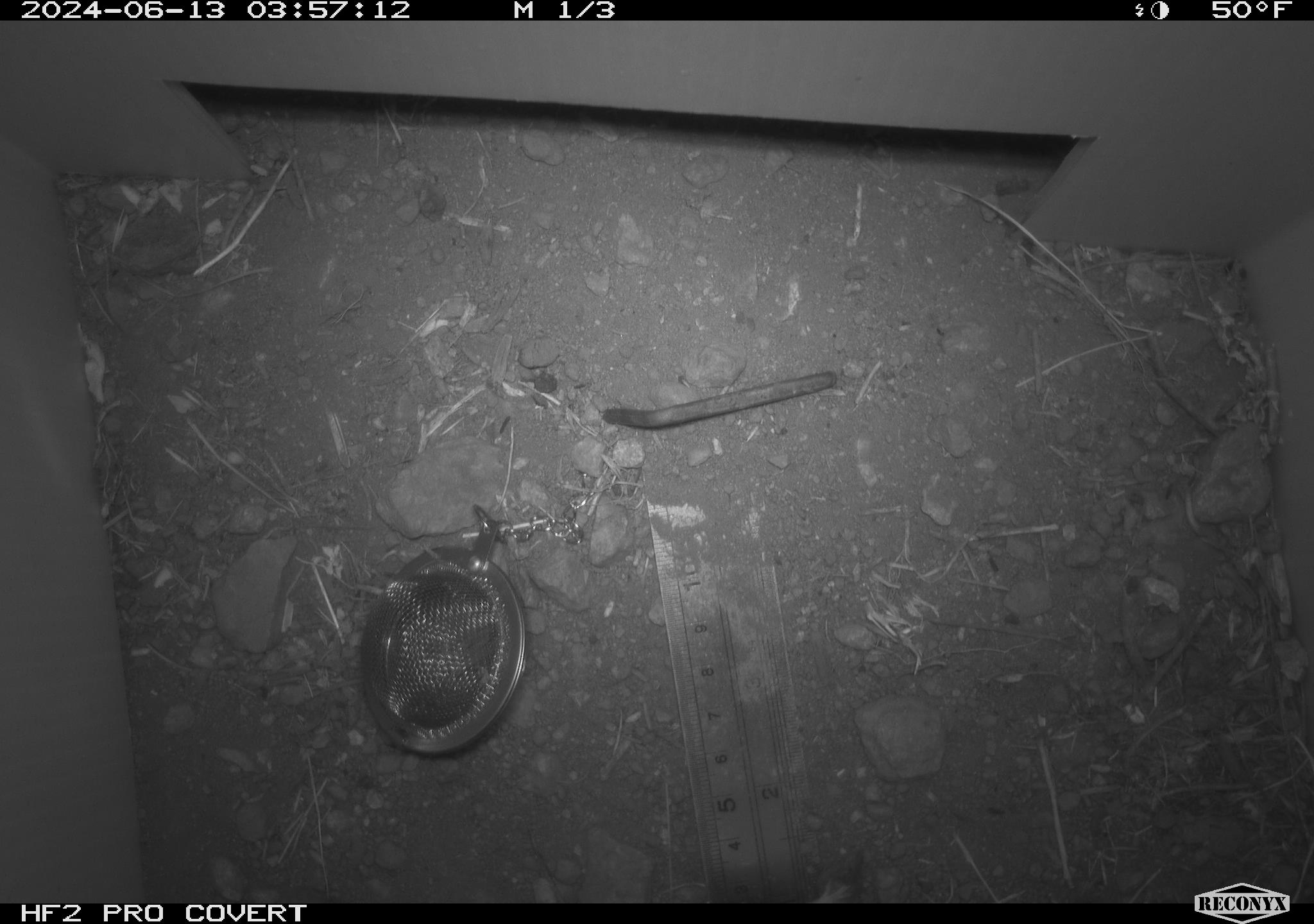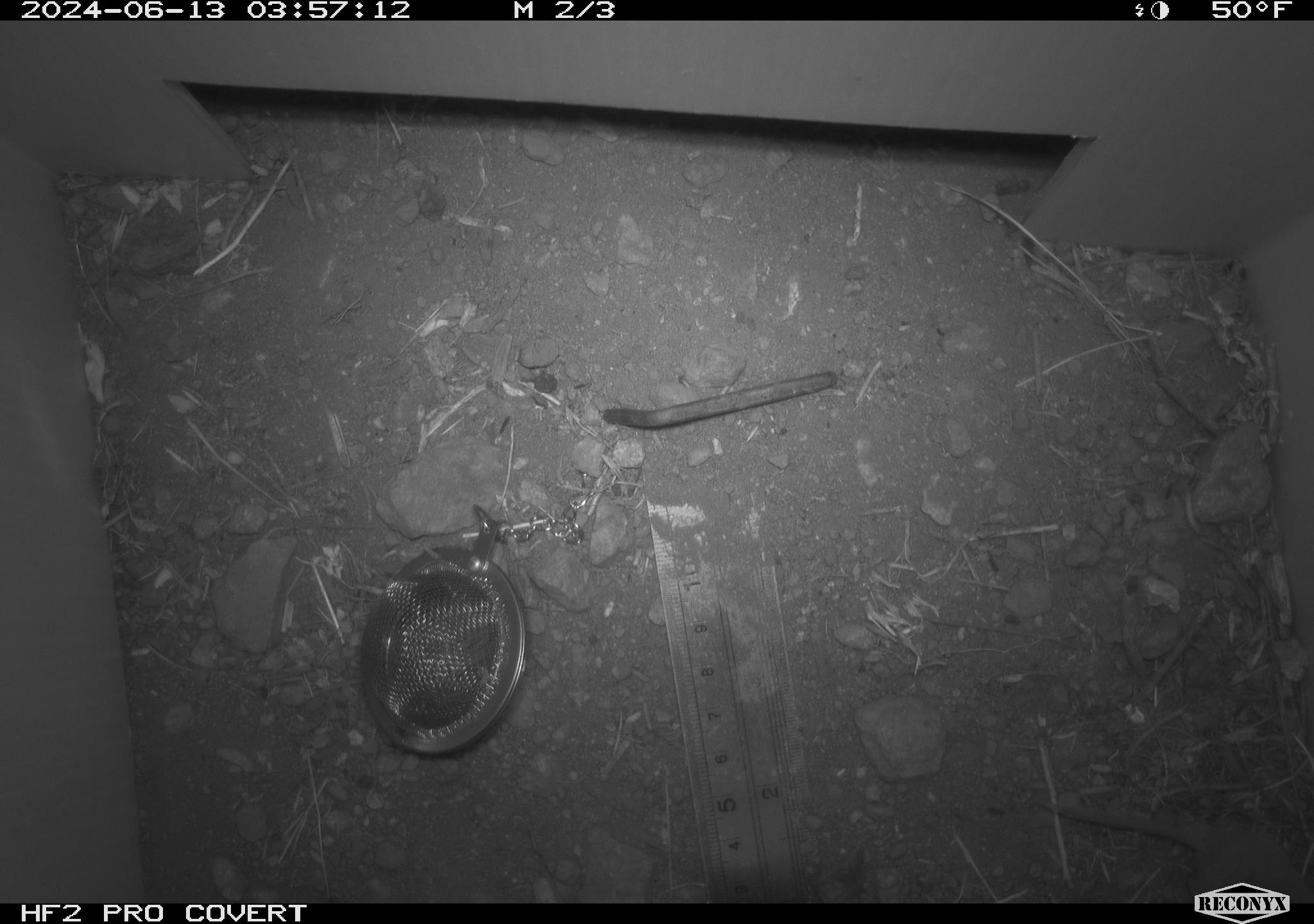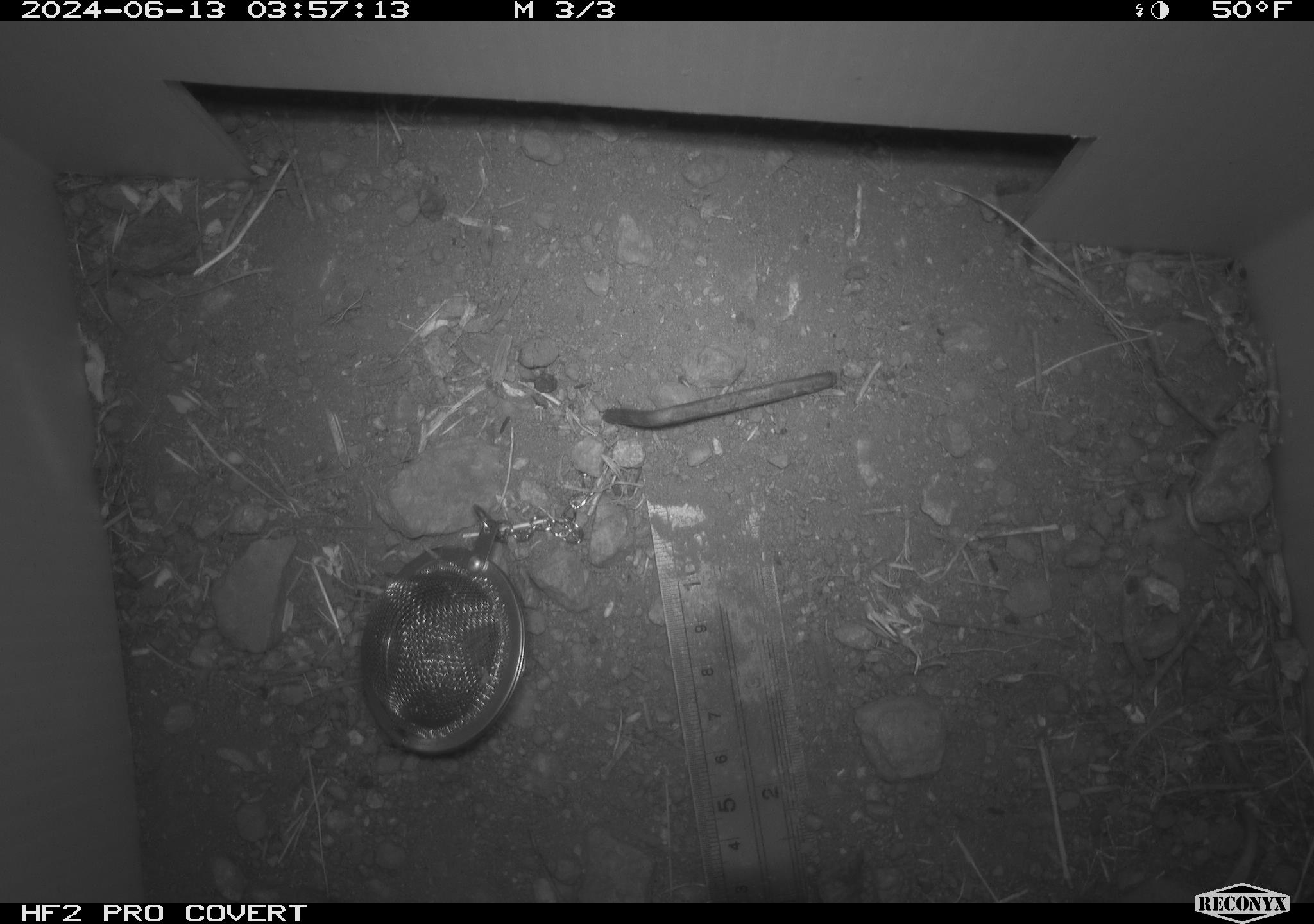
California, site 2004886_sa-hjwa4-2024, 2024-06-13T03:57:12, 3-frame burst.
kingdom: Animalia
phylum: Chordata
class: Mammalia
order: Rodentia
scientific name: Rodentia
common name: rodent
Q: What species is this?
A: Rodent (Rodentia).